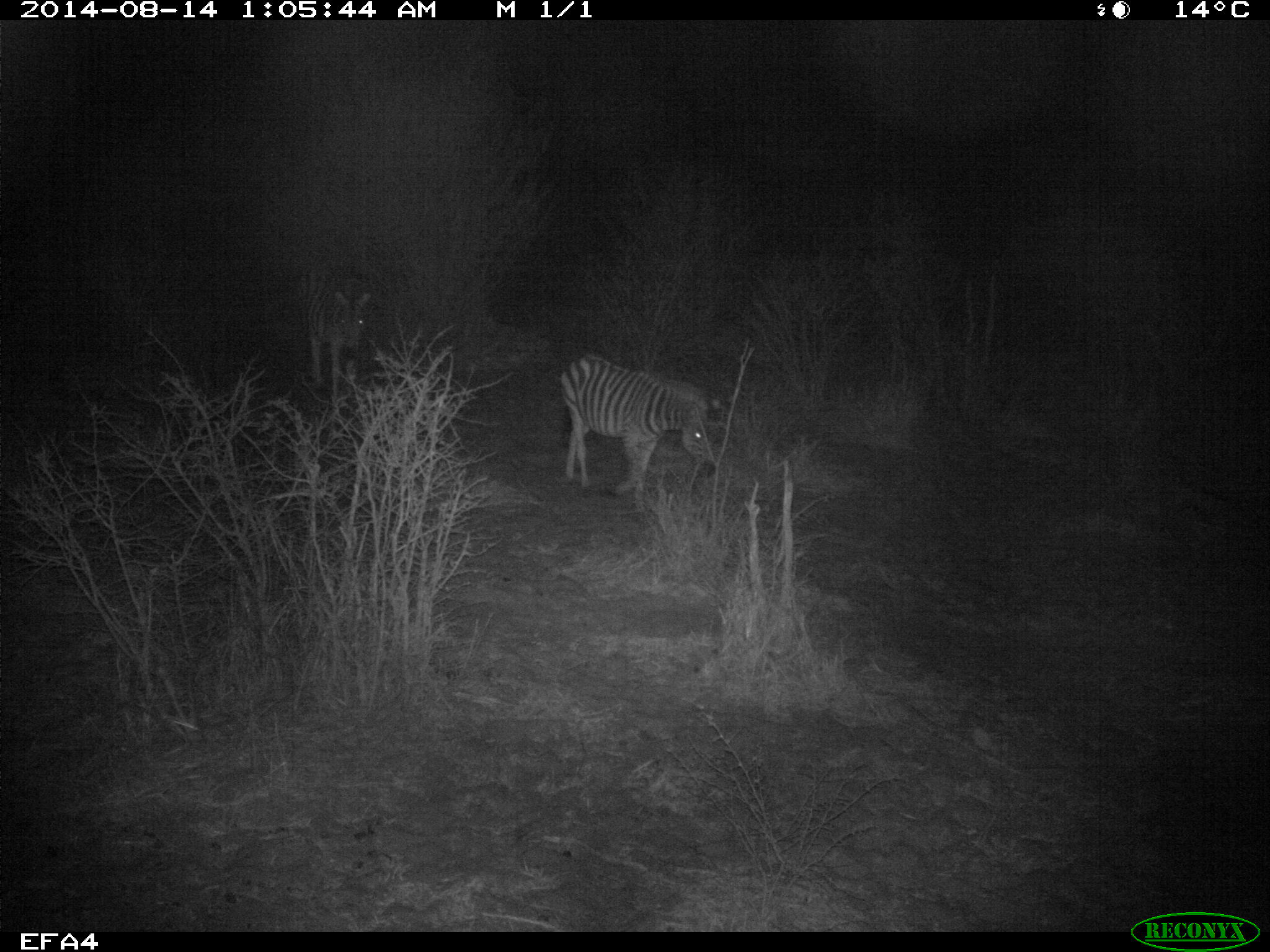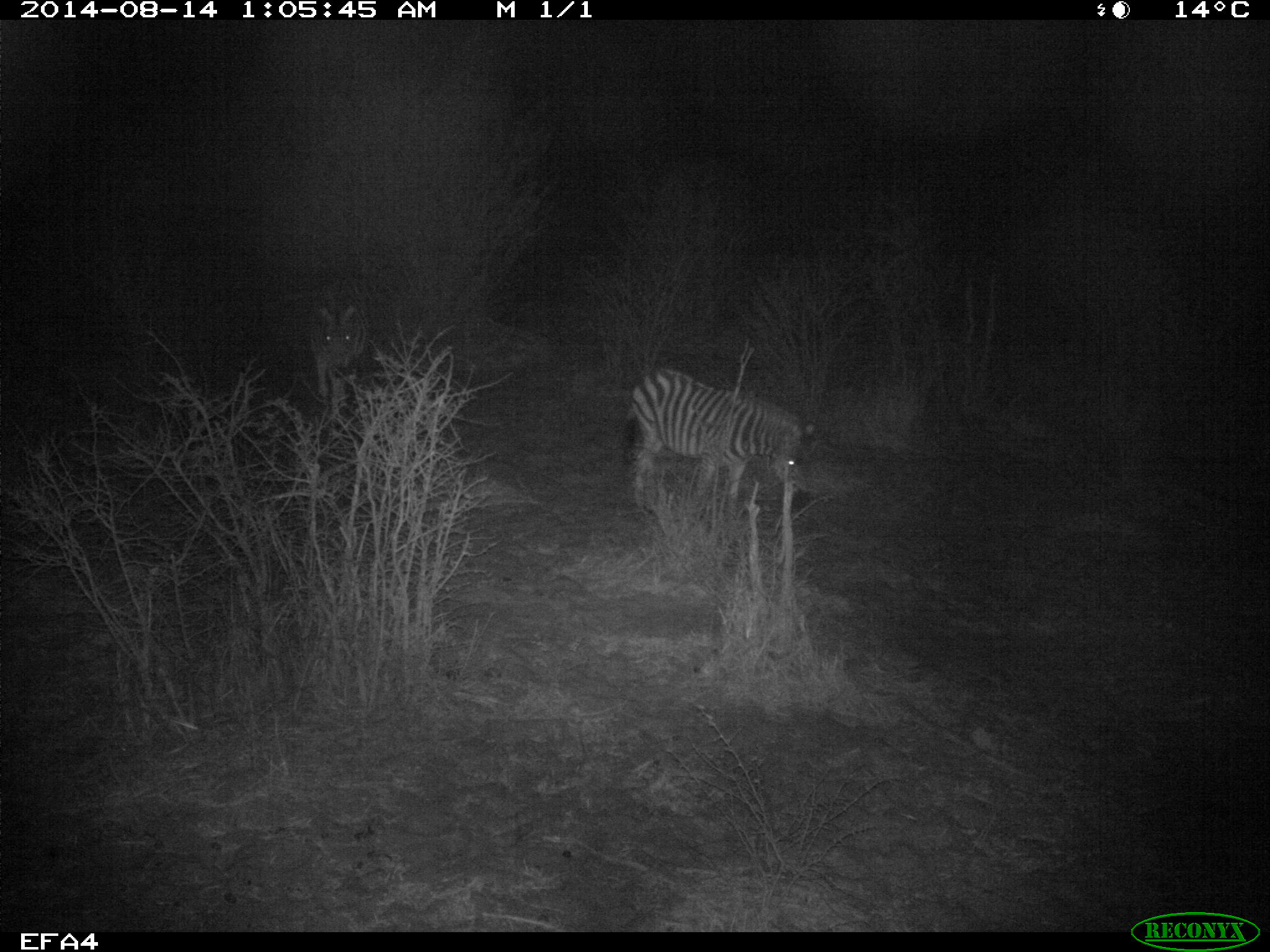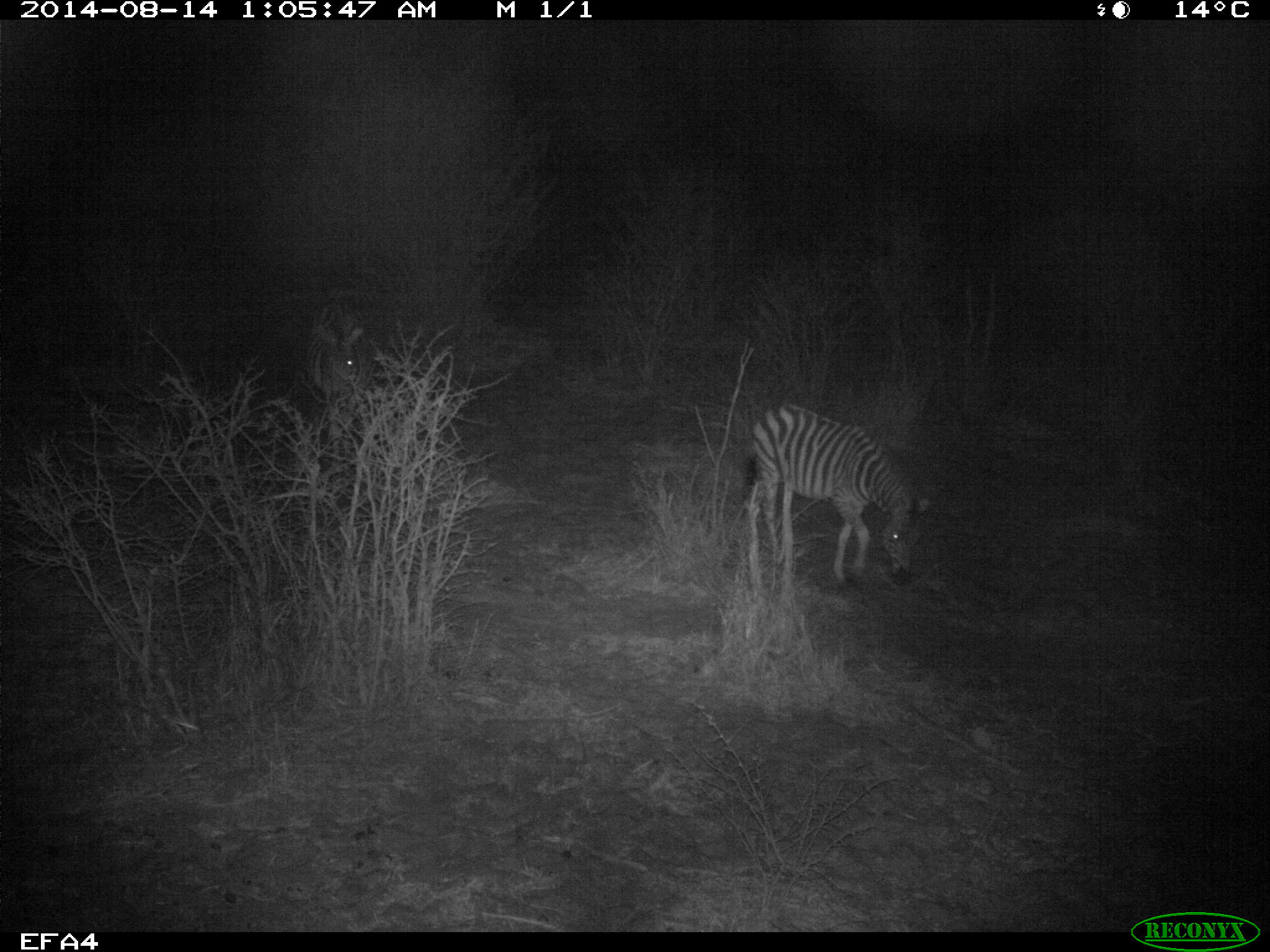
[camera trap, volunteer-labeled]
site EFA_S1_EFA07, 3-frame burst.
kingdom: Animalia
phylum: Chordata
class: Mammalia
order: Perissodactyla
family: Equidae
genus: Equus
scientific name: Equus quagga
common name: plains zebra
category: zebraplains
Zebraplains (plains zebra) (Equus quagga), count 2. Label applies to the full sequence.